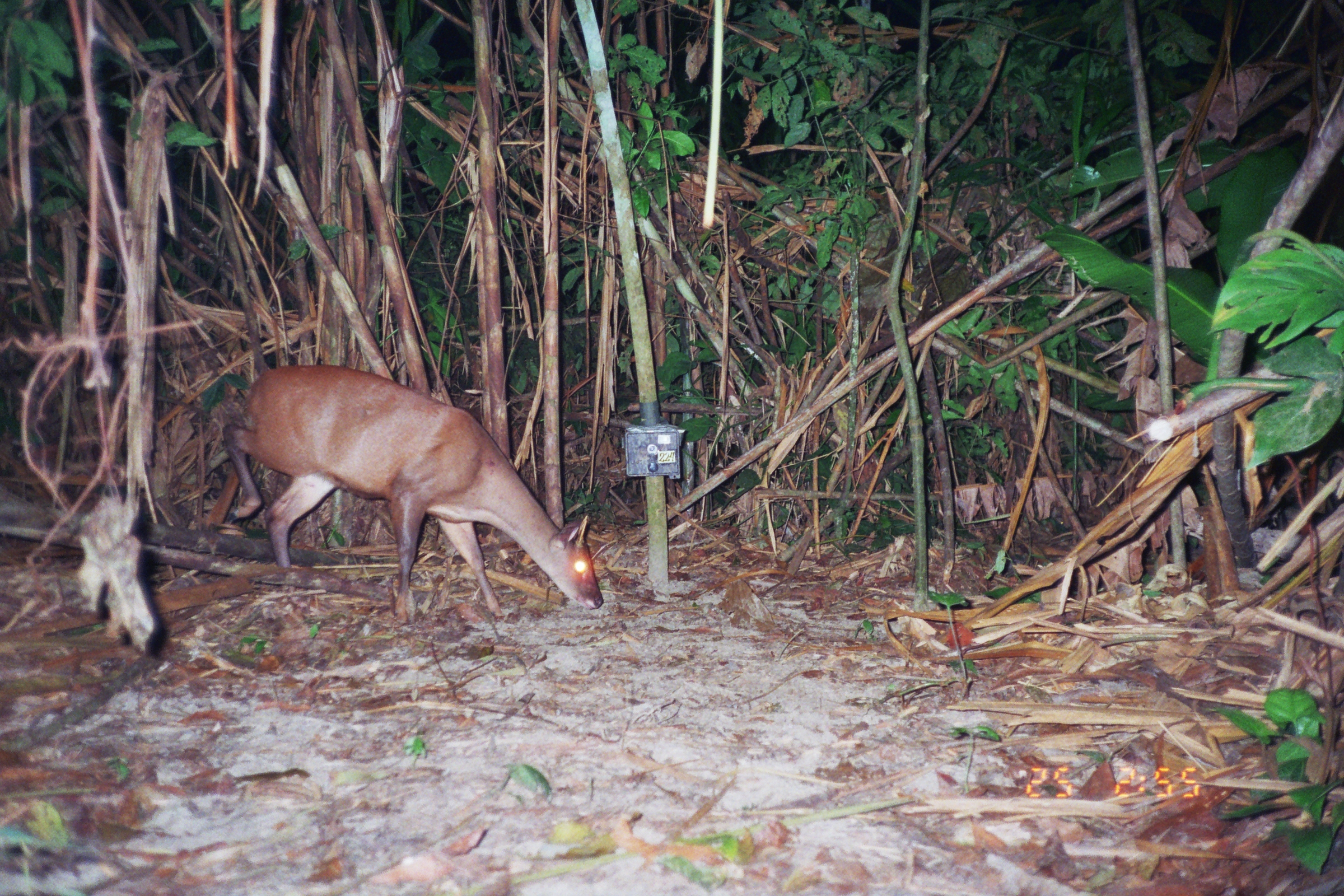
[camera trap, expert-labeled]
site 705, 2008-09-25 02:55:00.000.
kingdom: Animalia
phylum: Chordata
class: Mammalia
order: Artiodactyla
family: Cervidae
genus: Mazama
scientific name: Mazama americana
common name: red brocket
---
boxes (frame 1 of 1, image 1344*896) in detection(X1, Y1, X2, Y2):
mazama americana: detection(222, 365, 604, 623)